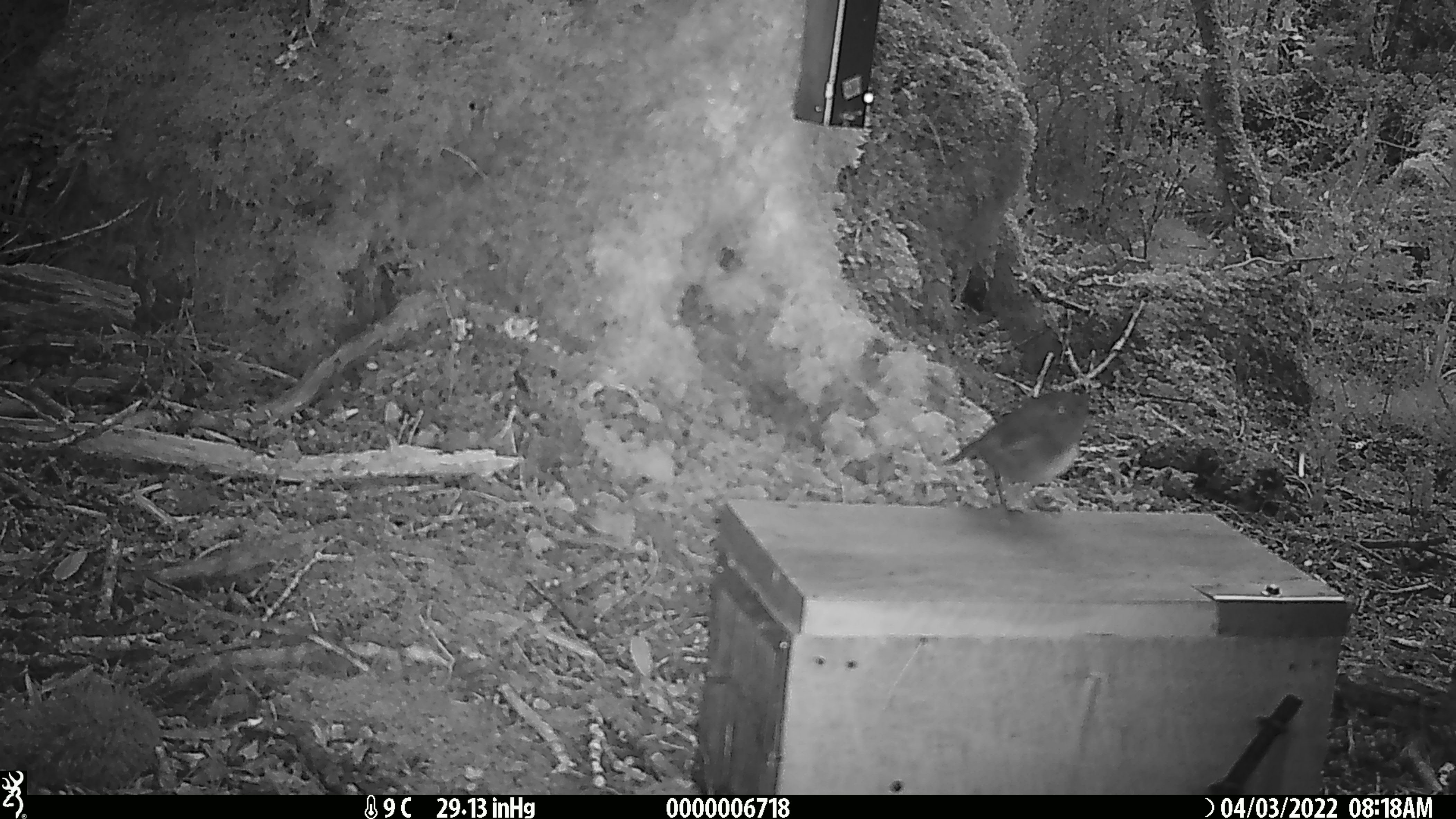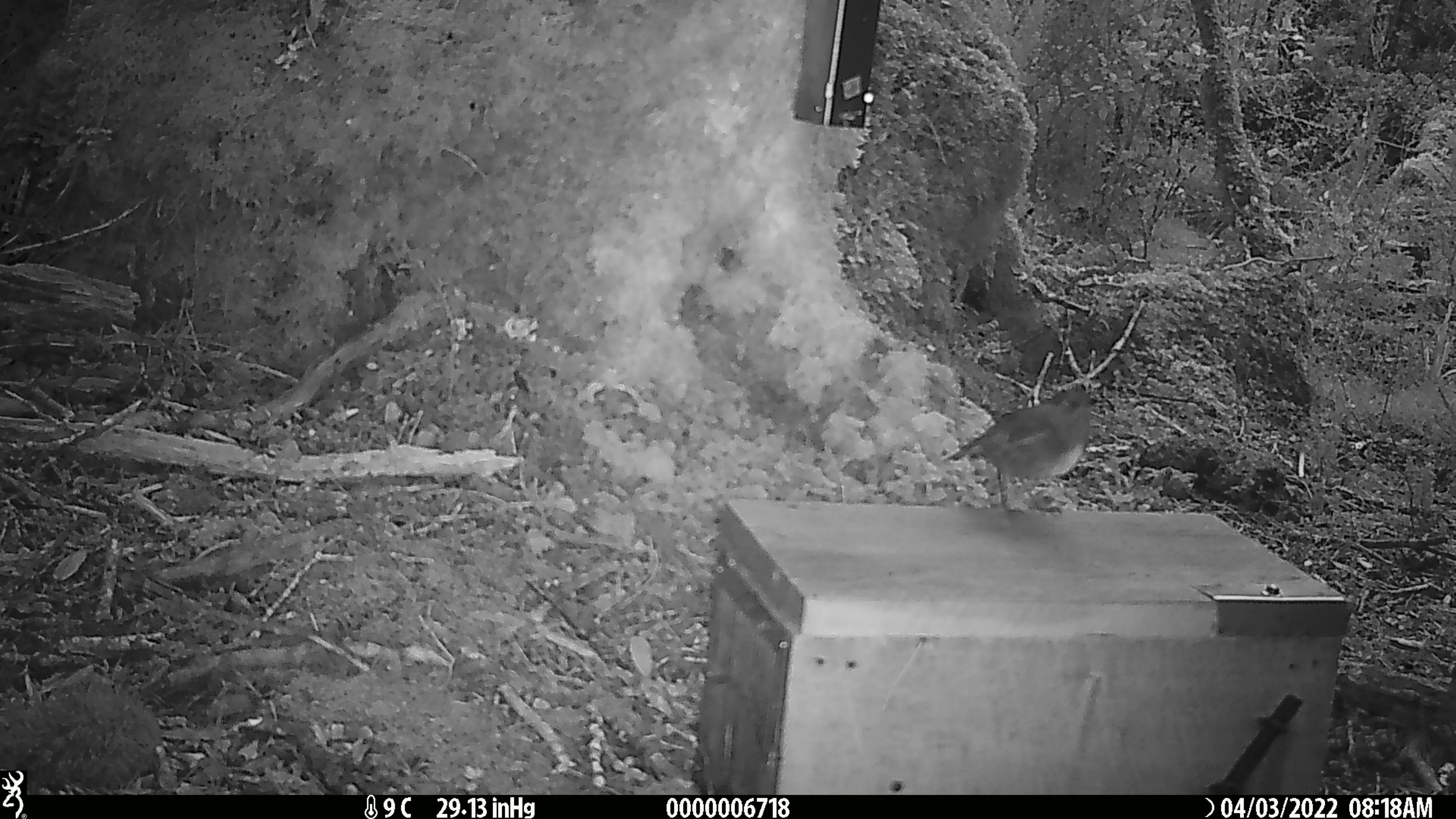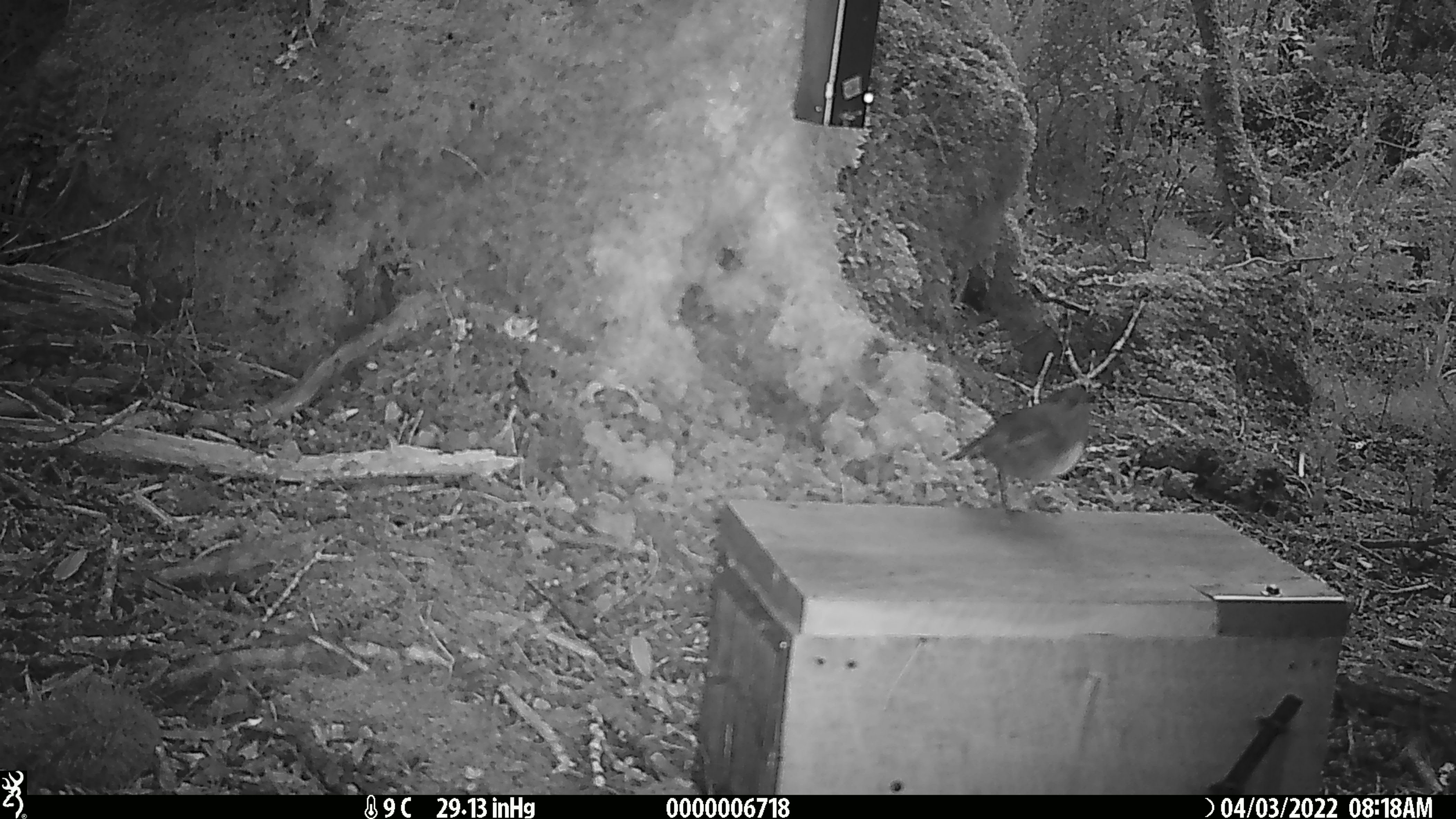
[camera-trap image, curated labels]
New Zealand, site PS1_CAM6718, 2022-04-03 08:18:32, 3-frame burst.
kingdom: Animalia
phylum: Chordata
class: Aves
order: Passeriformes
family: Petroicidae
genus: Petroica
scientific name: Petroica australis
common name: new zealand robin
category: robin